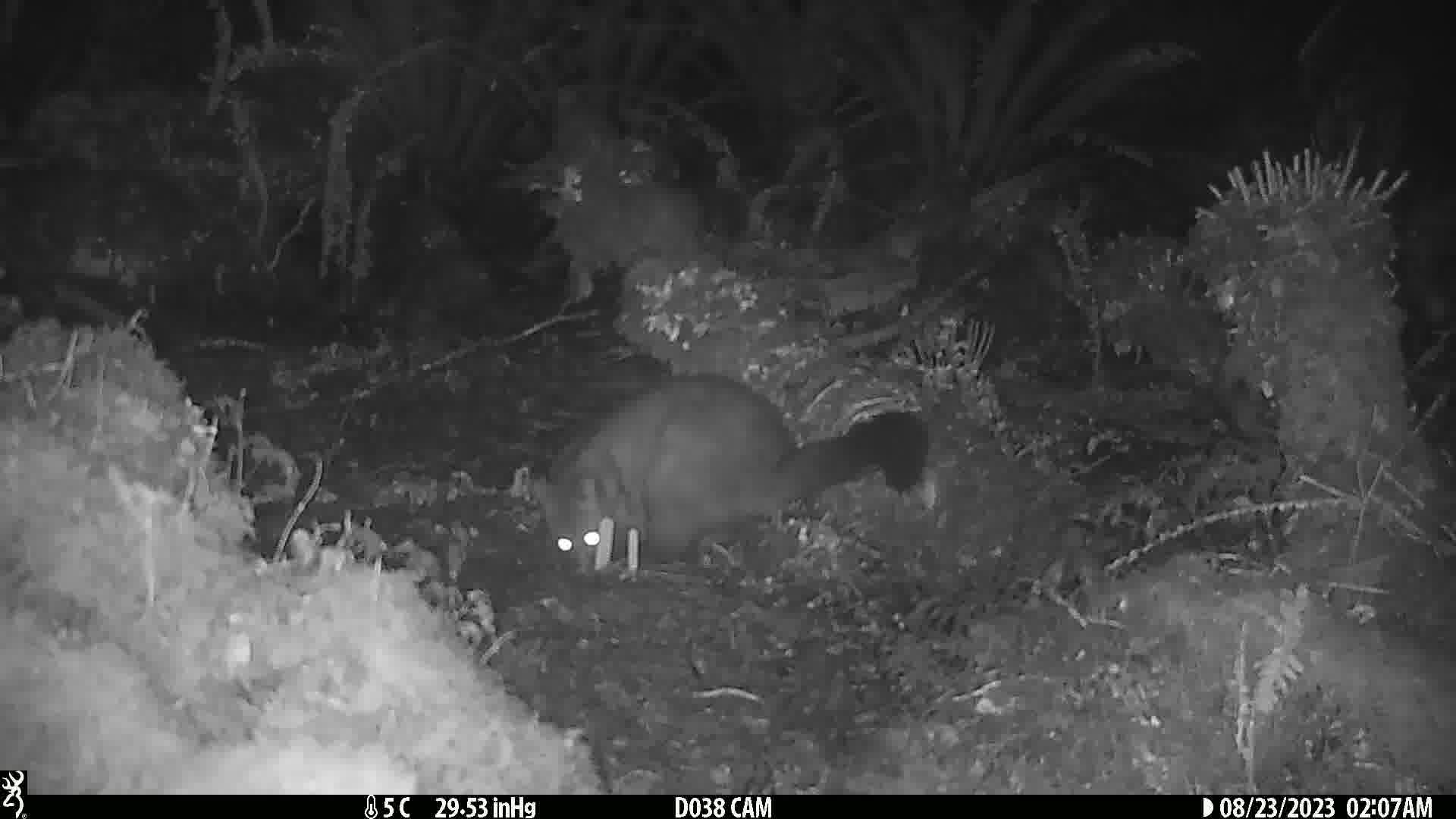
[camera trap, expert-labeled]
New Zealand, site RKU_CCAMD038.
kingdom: Animalia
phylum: Chordata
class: Mammalia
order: Diprotodontia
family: Phalangeridae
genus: Trichosurus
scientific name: Trichosurus vulpecula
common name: common brushtail possum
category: possum